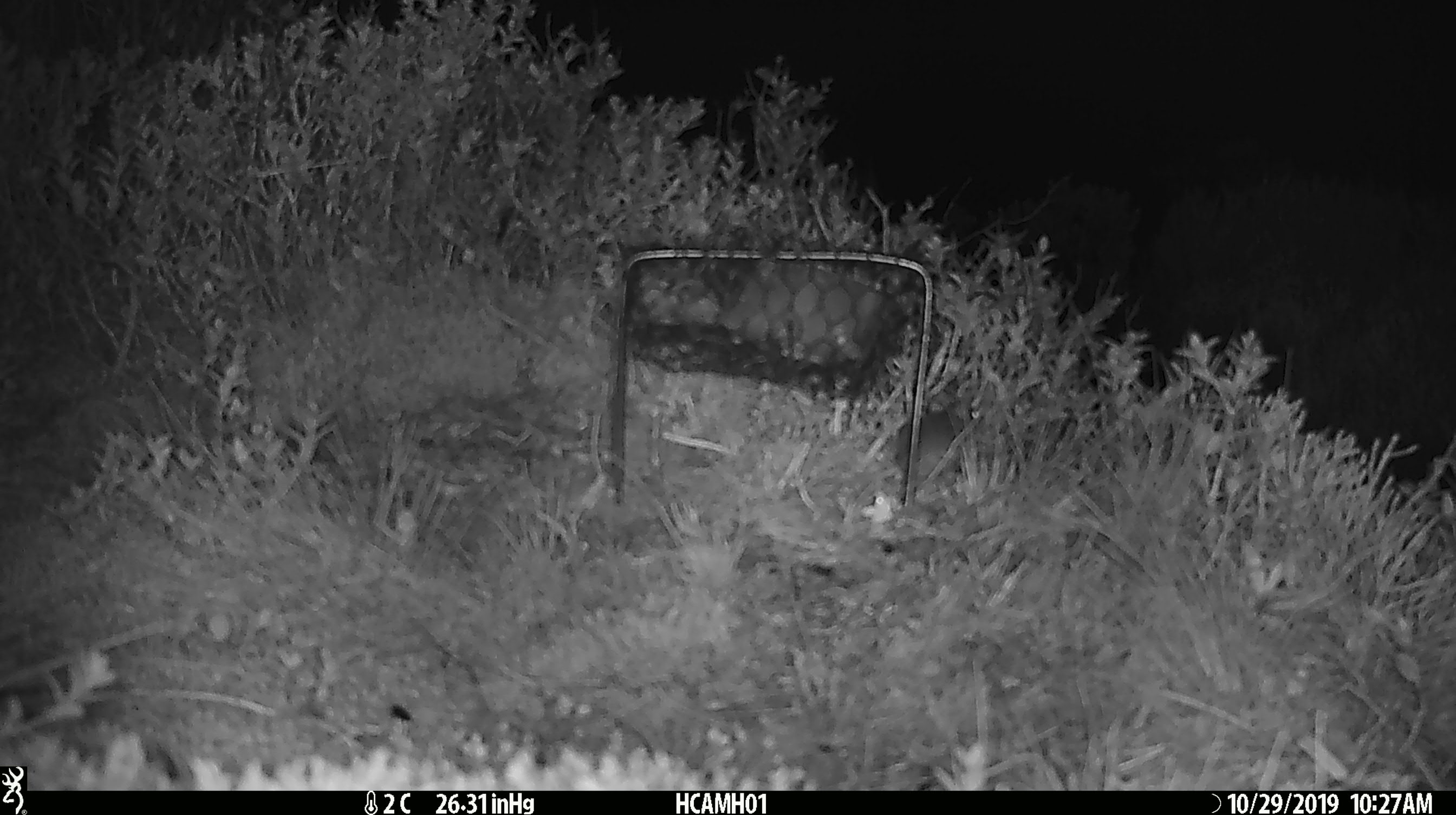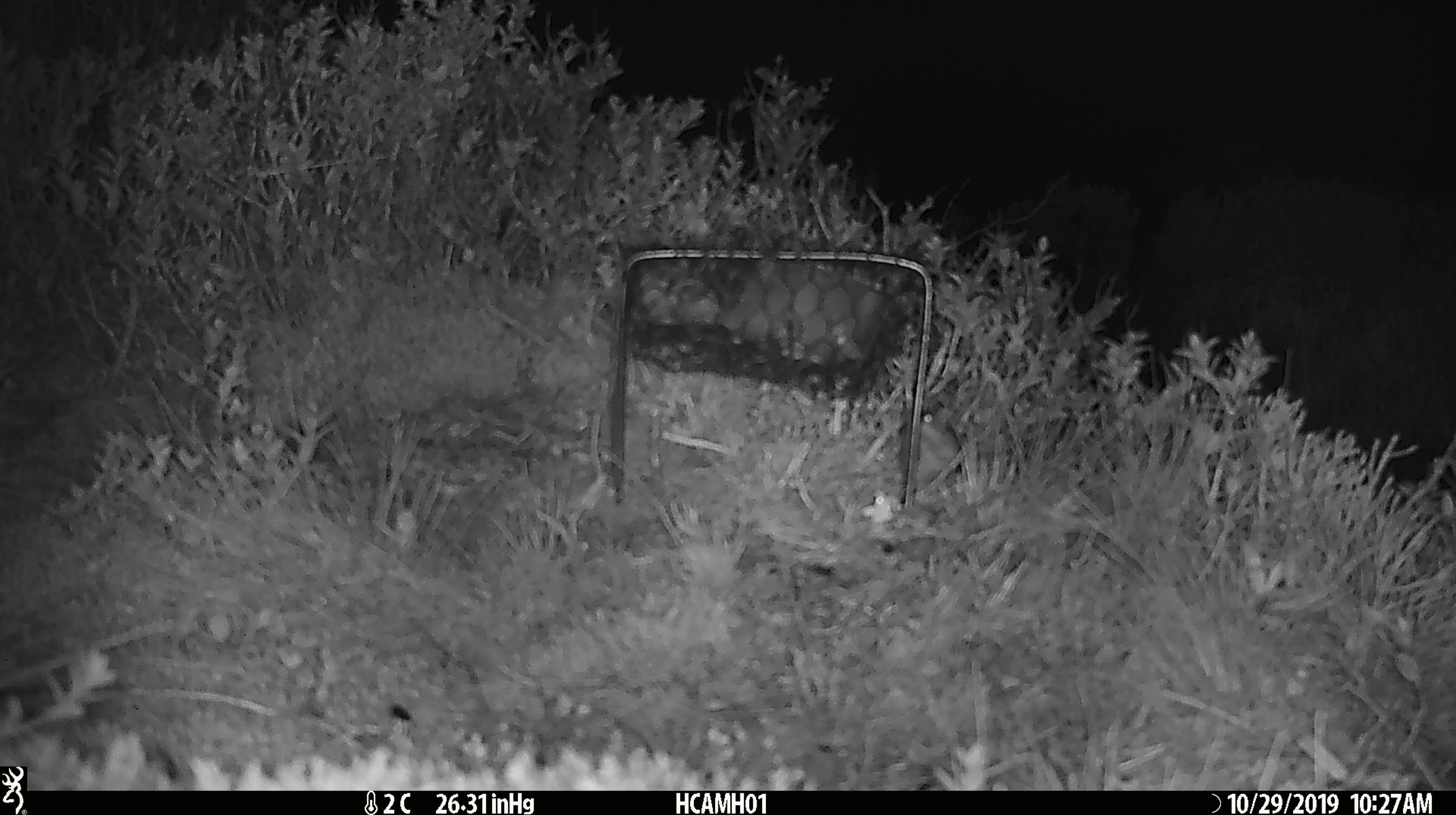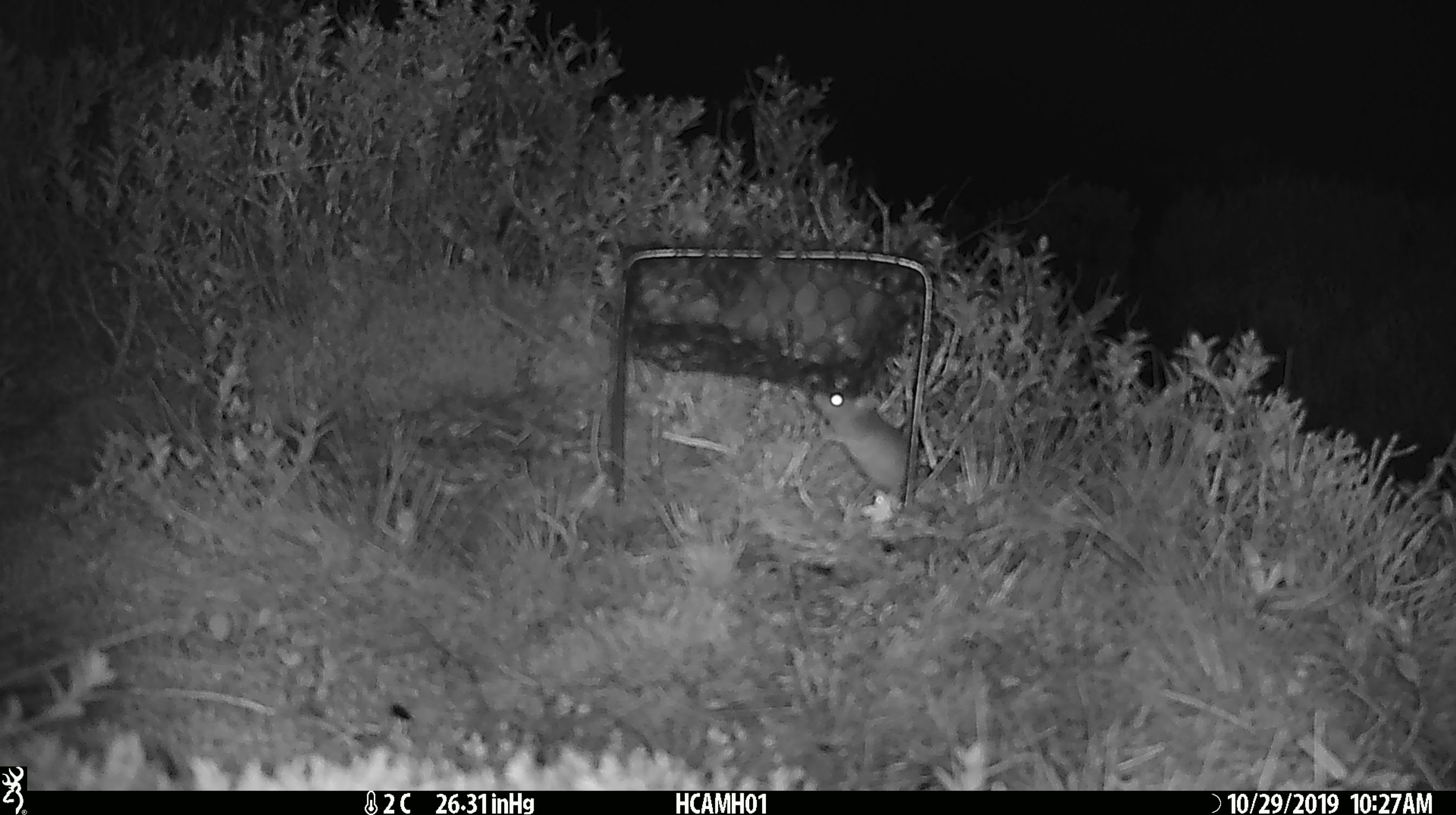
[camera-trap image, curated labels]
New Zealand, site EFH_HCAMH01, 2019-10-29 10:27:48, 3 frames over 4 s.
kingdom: Animalia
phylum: Chordata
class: Mammalia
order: Rodentia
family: Muridae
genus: Mus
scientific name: Mus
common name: mouse